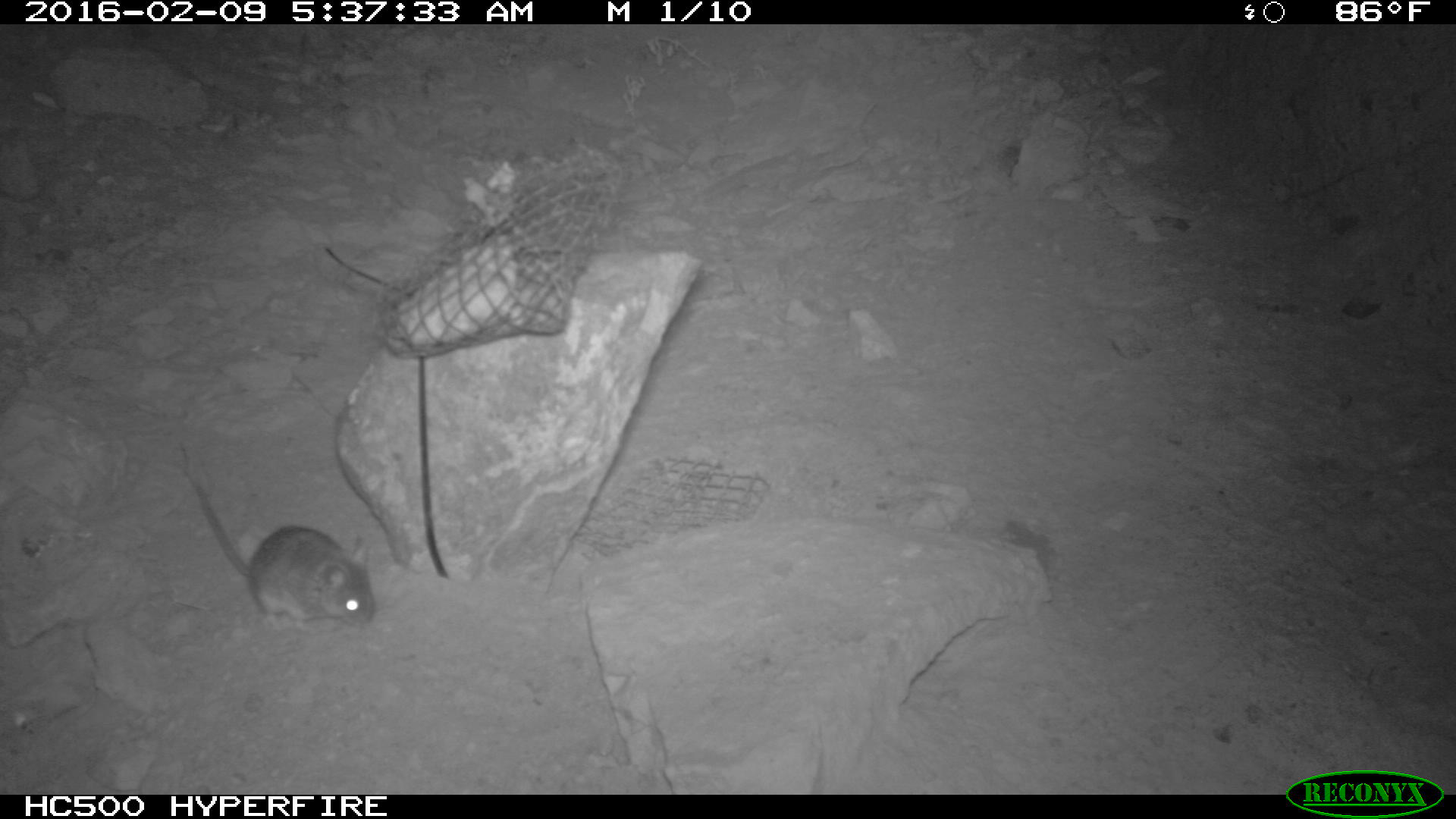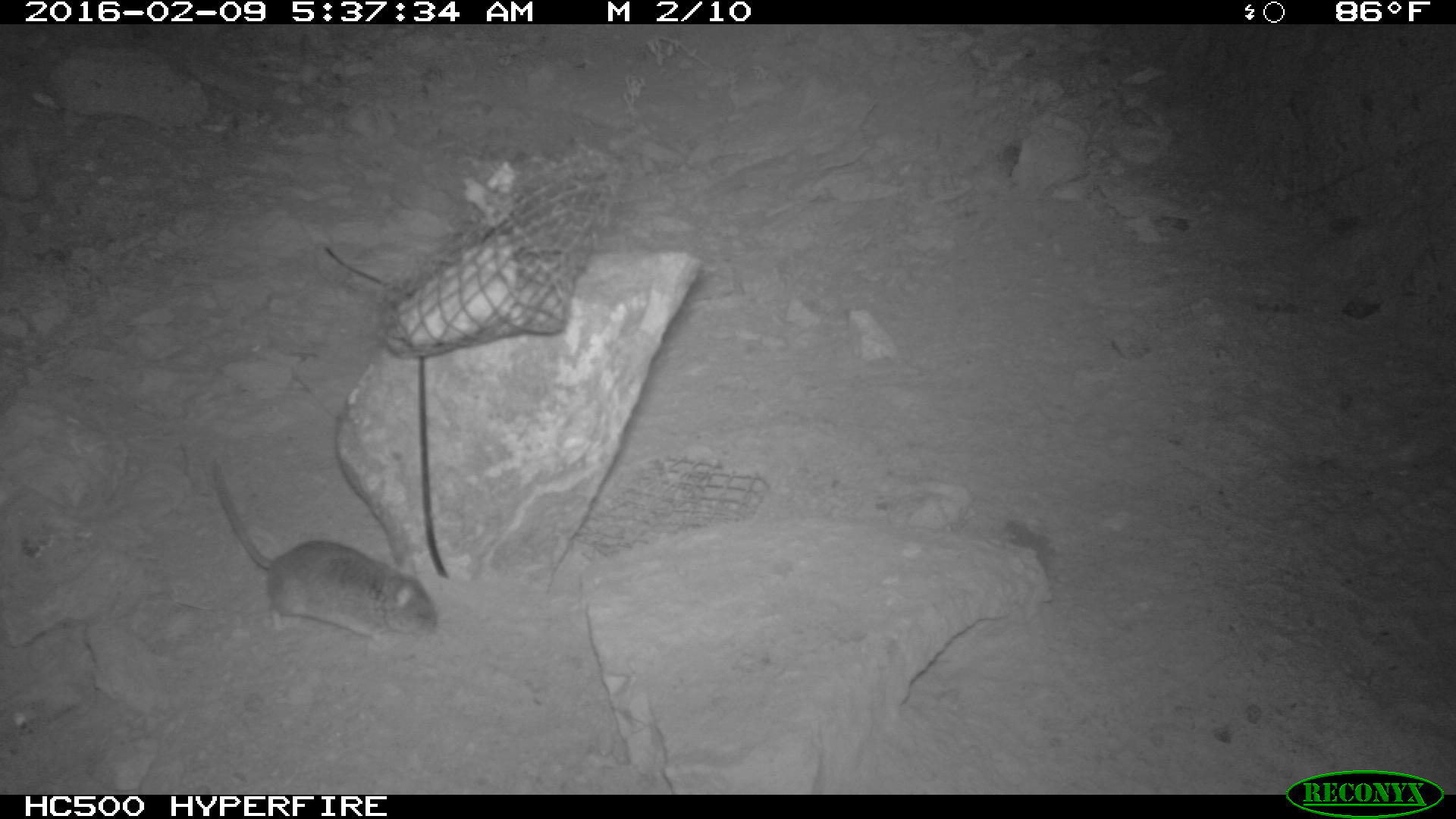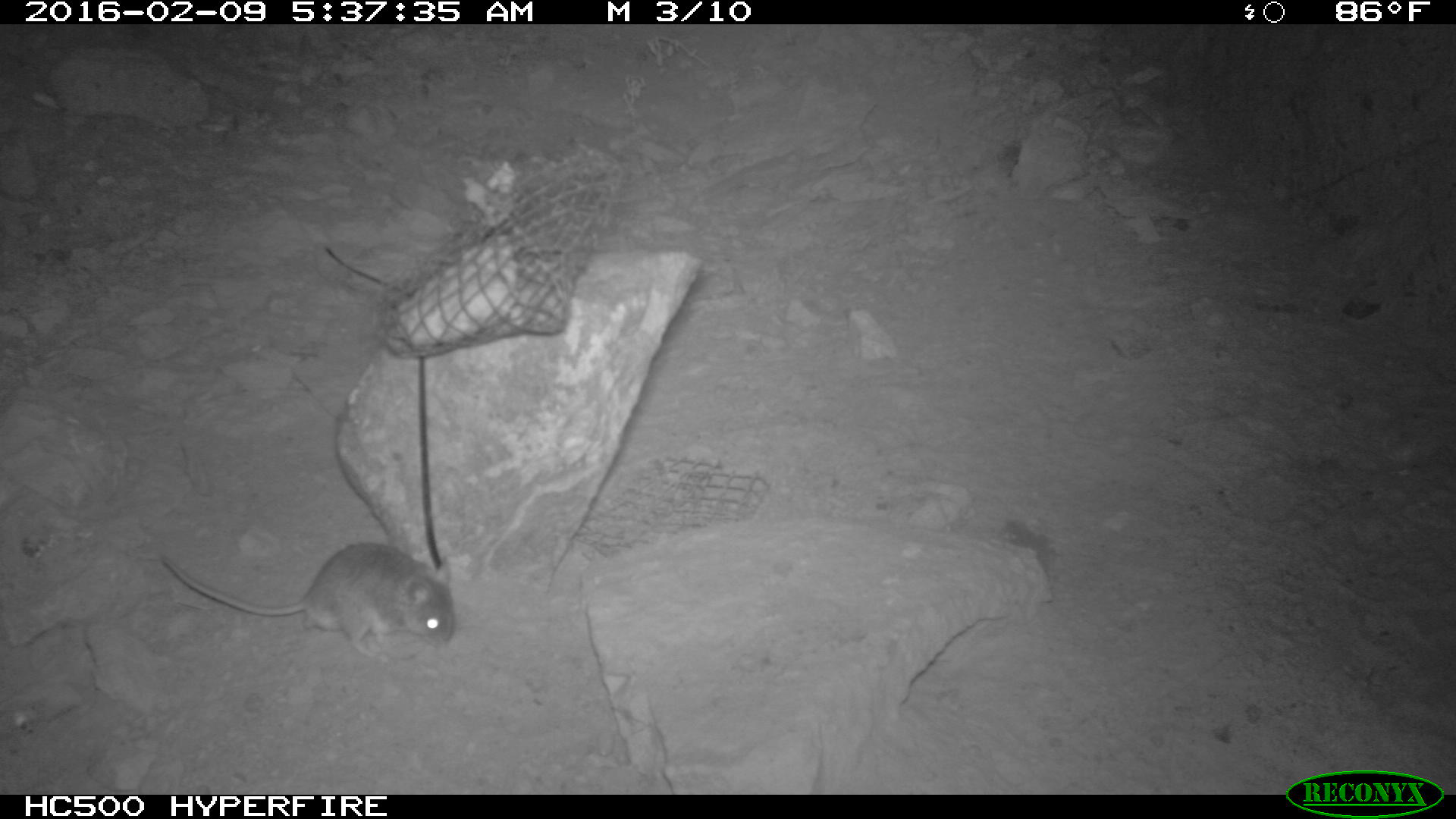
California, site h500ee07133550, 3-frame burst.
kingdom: Animalia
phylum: Chordata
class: Mammalia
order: Rodentia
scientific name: Rodentia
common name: rodent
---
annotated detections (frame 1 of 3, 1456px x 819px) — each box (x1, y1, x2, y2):
rodent: (185, 468, 374, 629)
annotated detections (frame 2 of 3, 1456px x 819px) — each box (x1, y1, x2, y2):
rodent: (211, 459, 438, 643)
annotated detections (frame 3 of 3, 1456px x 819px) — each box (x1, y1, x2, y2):
rodent: (155, 539, 458, 661)